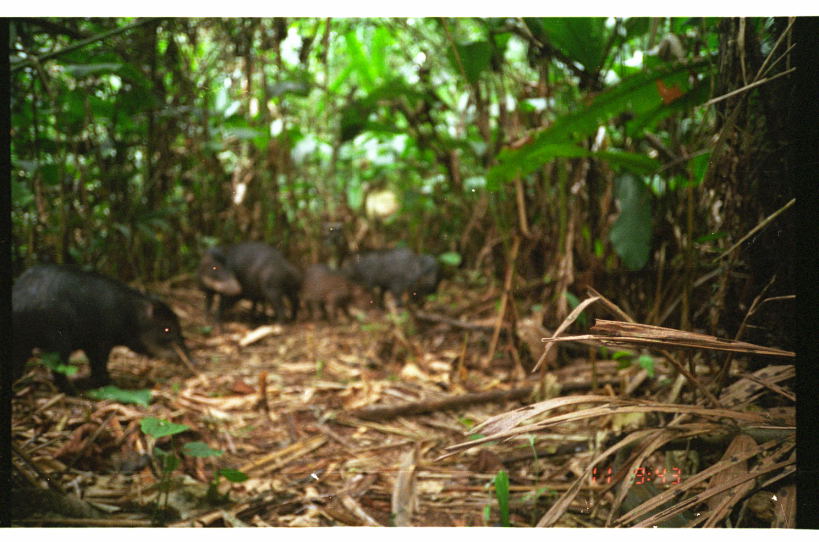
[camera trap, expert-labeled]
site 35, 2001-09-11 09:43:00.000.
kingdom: Animalia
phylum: Chordata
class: Mammalia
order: Artiodactyla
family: Tayassuidae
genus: Tayassu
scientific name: Tayassu pecari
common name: white-lipped peccary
Tayassu pecari (white-lipped peccary).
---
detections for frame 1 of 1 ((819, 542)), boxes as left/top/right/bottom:
tayassu pecari: 11/263/195/399; 194/238/301/330; 340/247/444/315; 282/264/374/325; 316/221/350/267